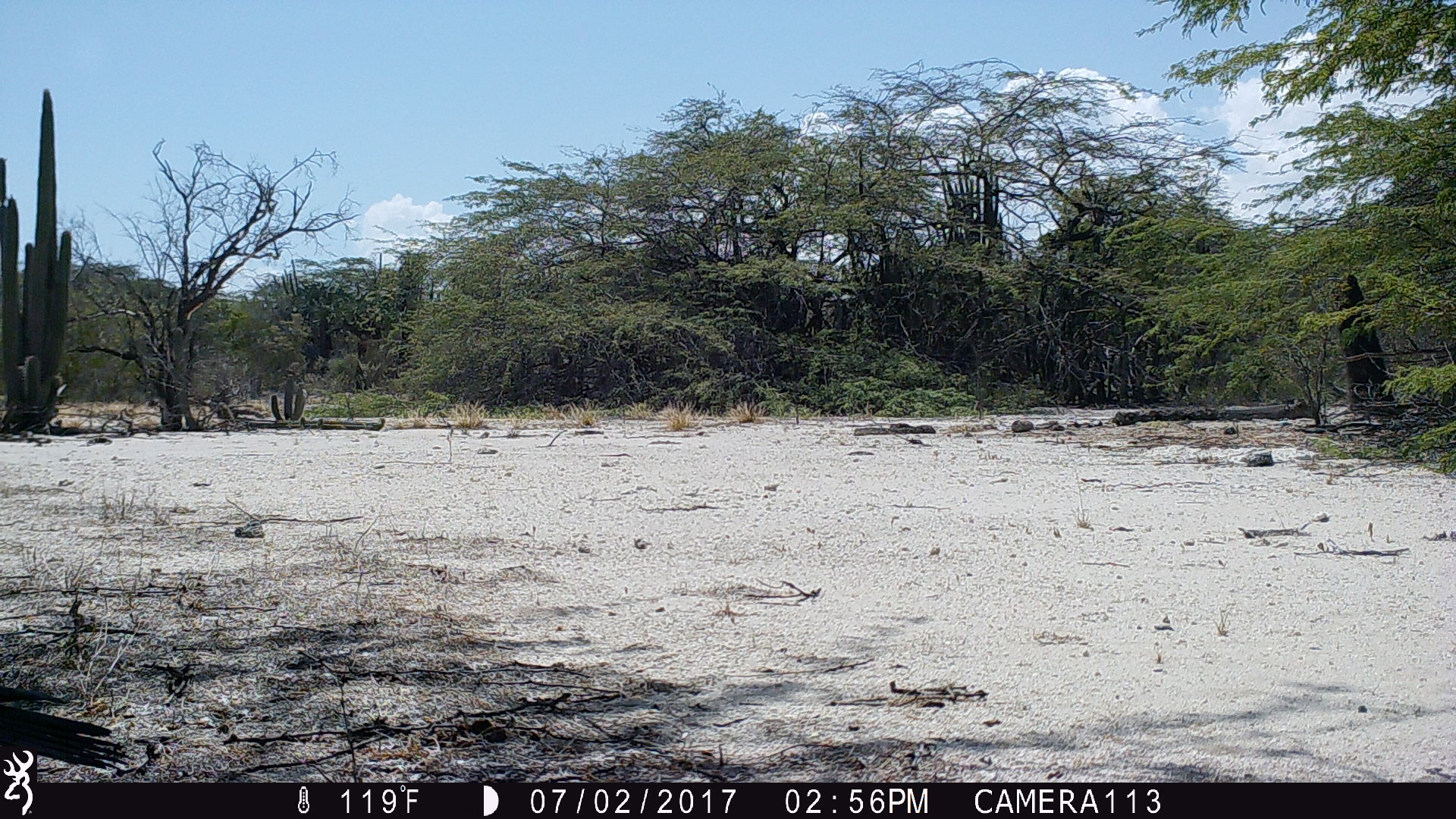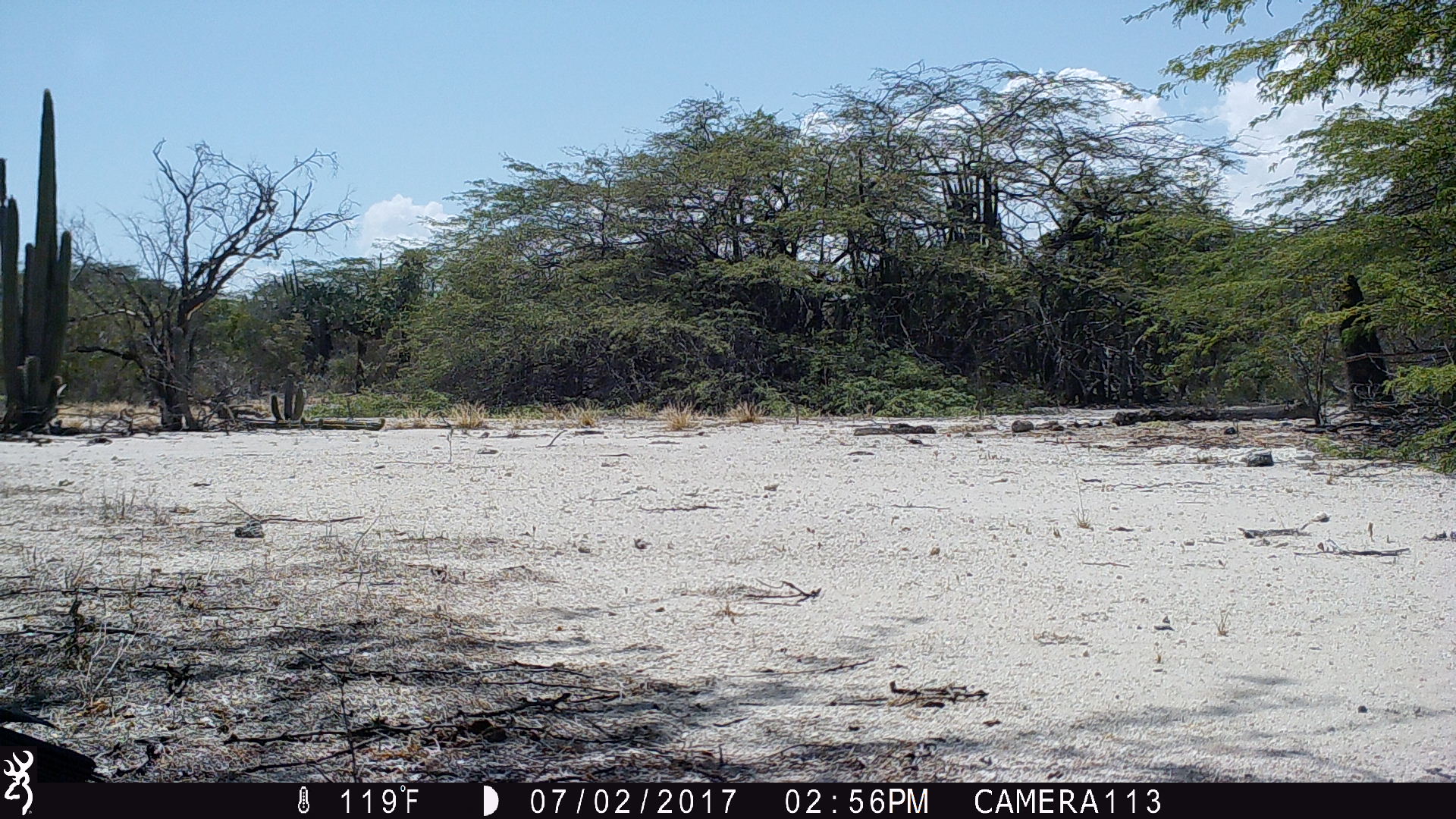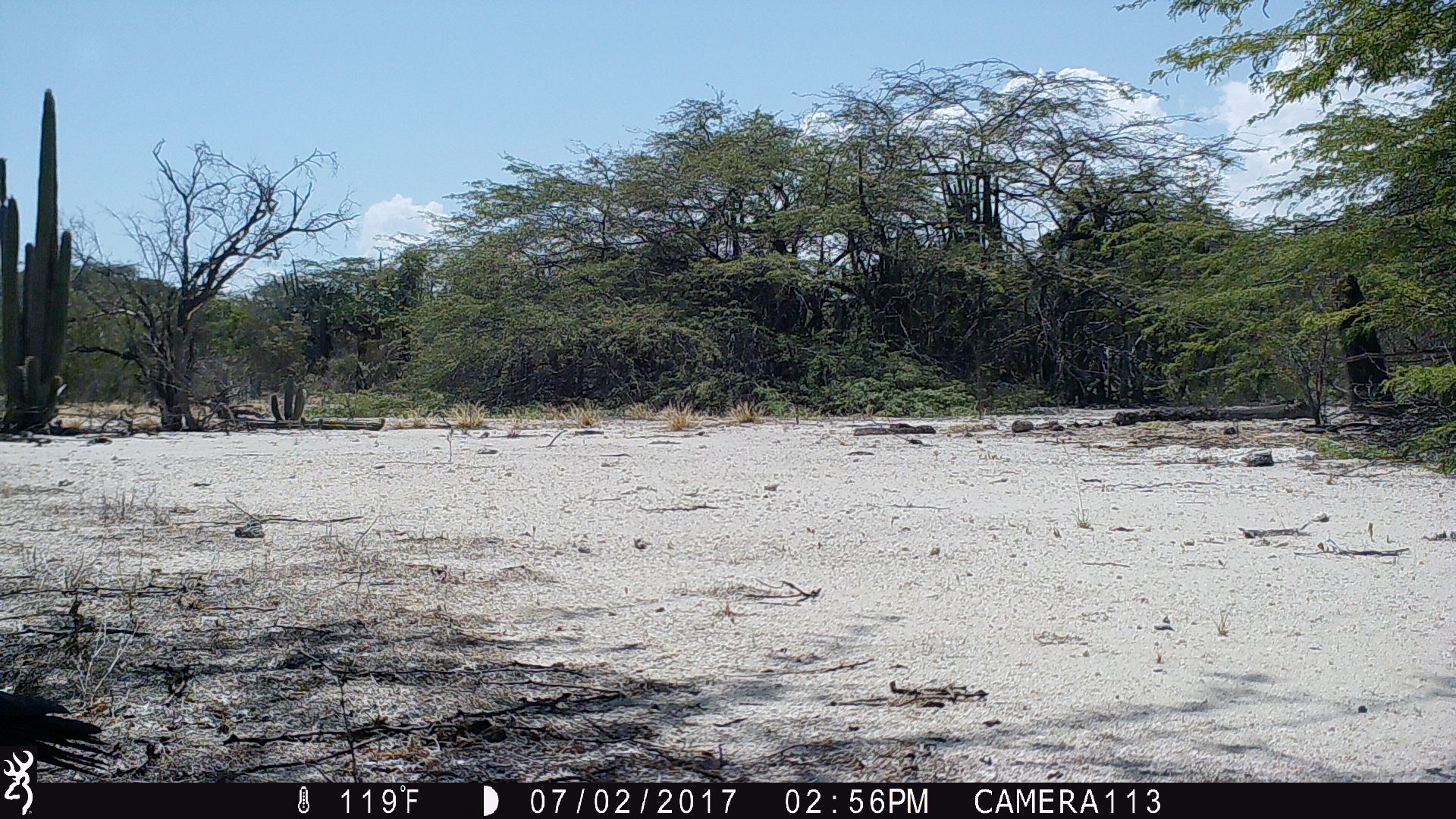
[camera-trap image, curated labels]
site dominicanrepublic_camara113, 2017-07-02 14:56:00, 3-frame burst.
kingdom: Animalia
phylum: Chordata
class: Aves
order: Passeriformes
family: Corvidae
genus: Corvus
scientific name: Corvus corax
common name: raven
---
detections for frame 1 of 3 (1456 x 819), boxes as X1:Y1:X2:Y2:
raven: 35:693:132:770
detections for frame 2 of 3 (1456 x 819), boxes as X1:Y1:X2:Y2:
raven: 0:700:90:748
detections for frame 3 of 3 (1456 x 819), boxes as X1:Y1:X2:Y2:
raven: 0:669:105:752